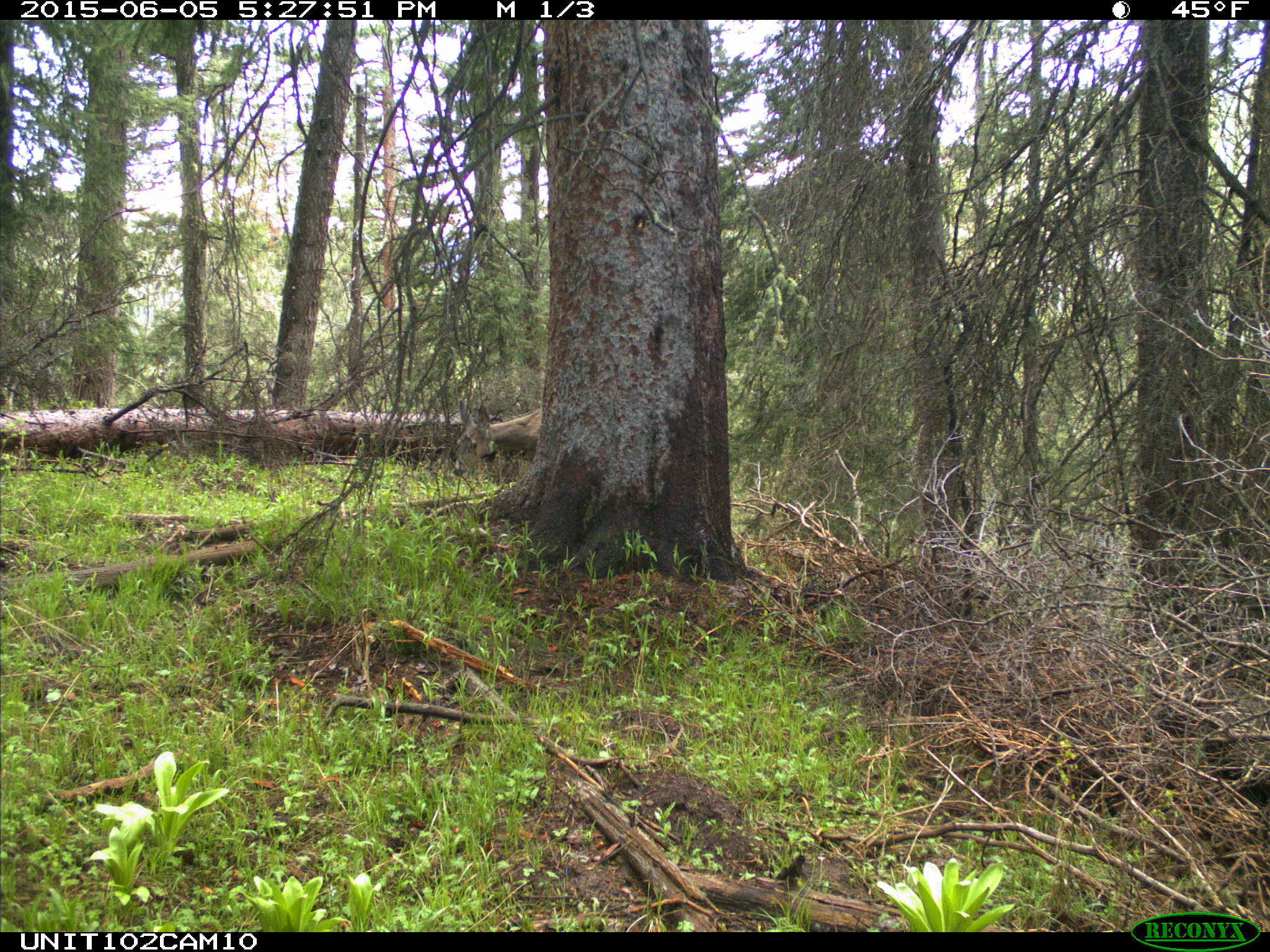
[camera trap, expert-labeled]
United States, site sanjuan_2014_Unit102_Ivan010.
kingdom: Animalia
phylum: Chordata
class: Mammalia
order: Artiodactyla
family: Cervidae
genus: Odocoileus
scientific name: Odocoileus hemionus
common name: mule deer